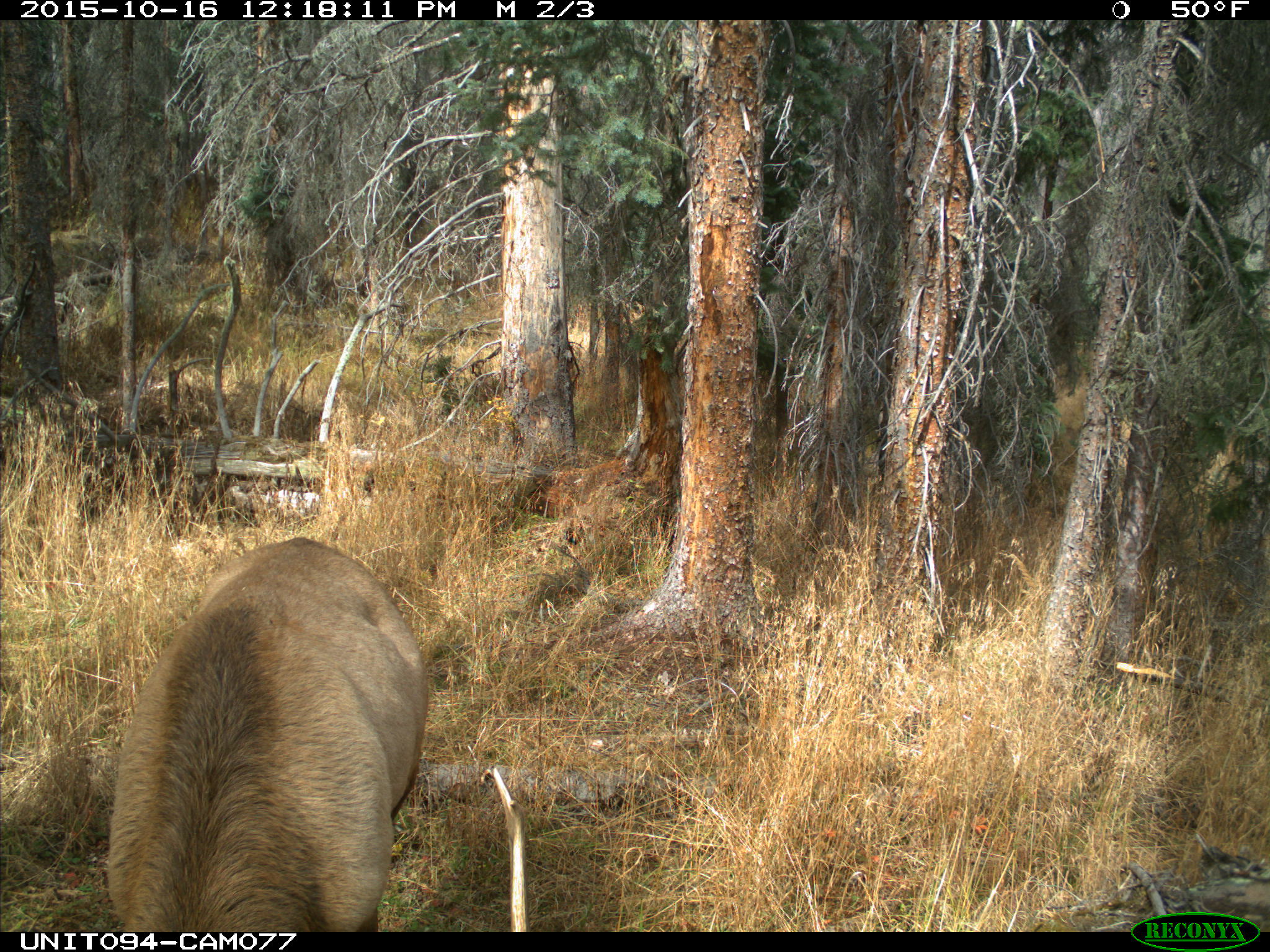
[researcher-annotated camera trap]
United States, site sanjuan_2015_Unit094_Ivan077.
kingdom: Animalia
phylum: Chordata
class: Mammalia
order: Artiodactyla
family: Cervidae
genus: Cervus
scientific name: Cervus elaphus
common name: red deer